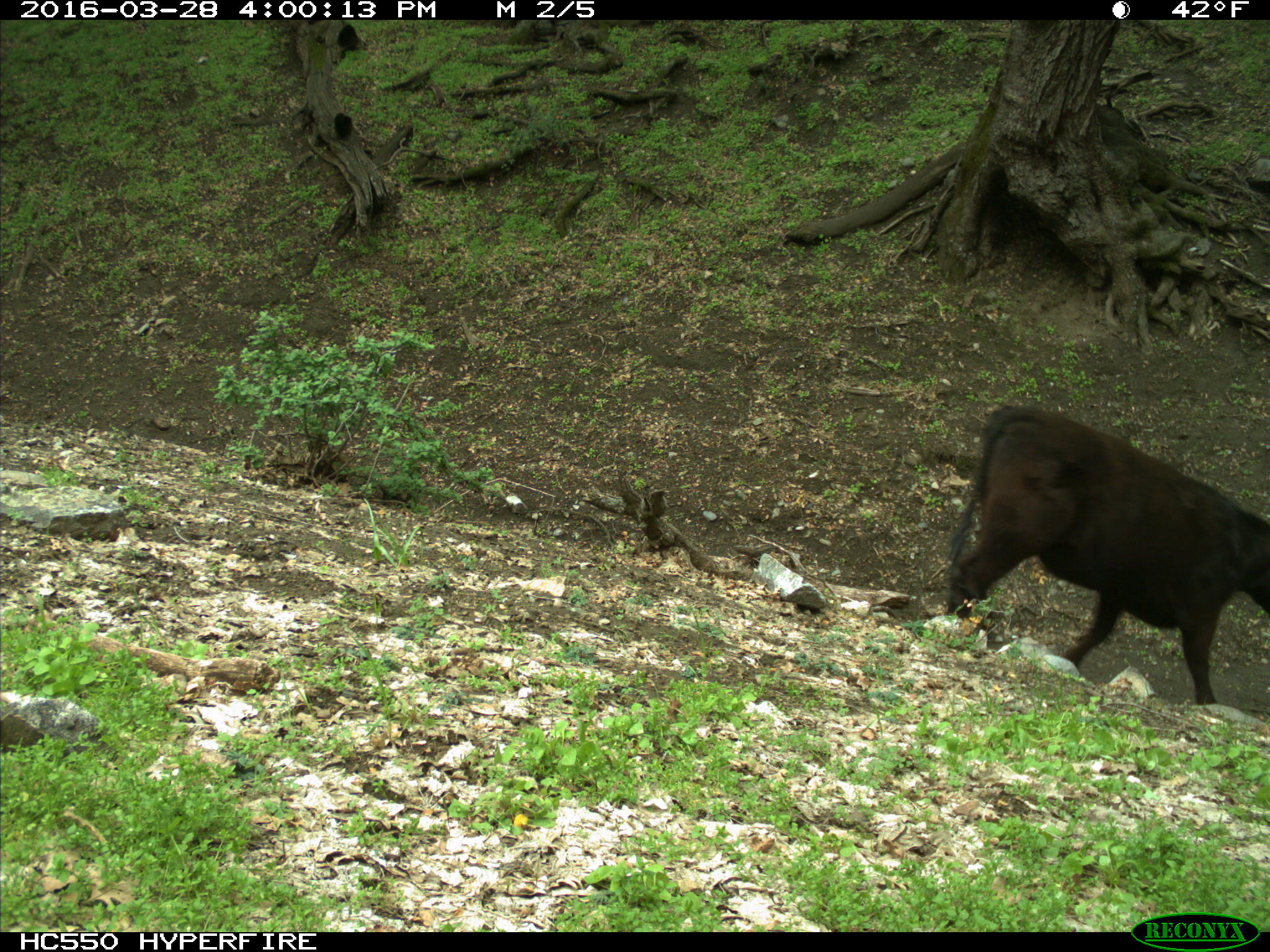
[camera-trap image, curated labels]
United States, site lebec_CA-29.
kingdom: Animalia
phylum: Chordata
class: Mammalia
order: Artiodactyla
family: Bovidae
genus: Bos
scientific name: Bos taurus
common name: domestic cow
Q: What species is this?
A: Bos taurus (domestic cow).